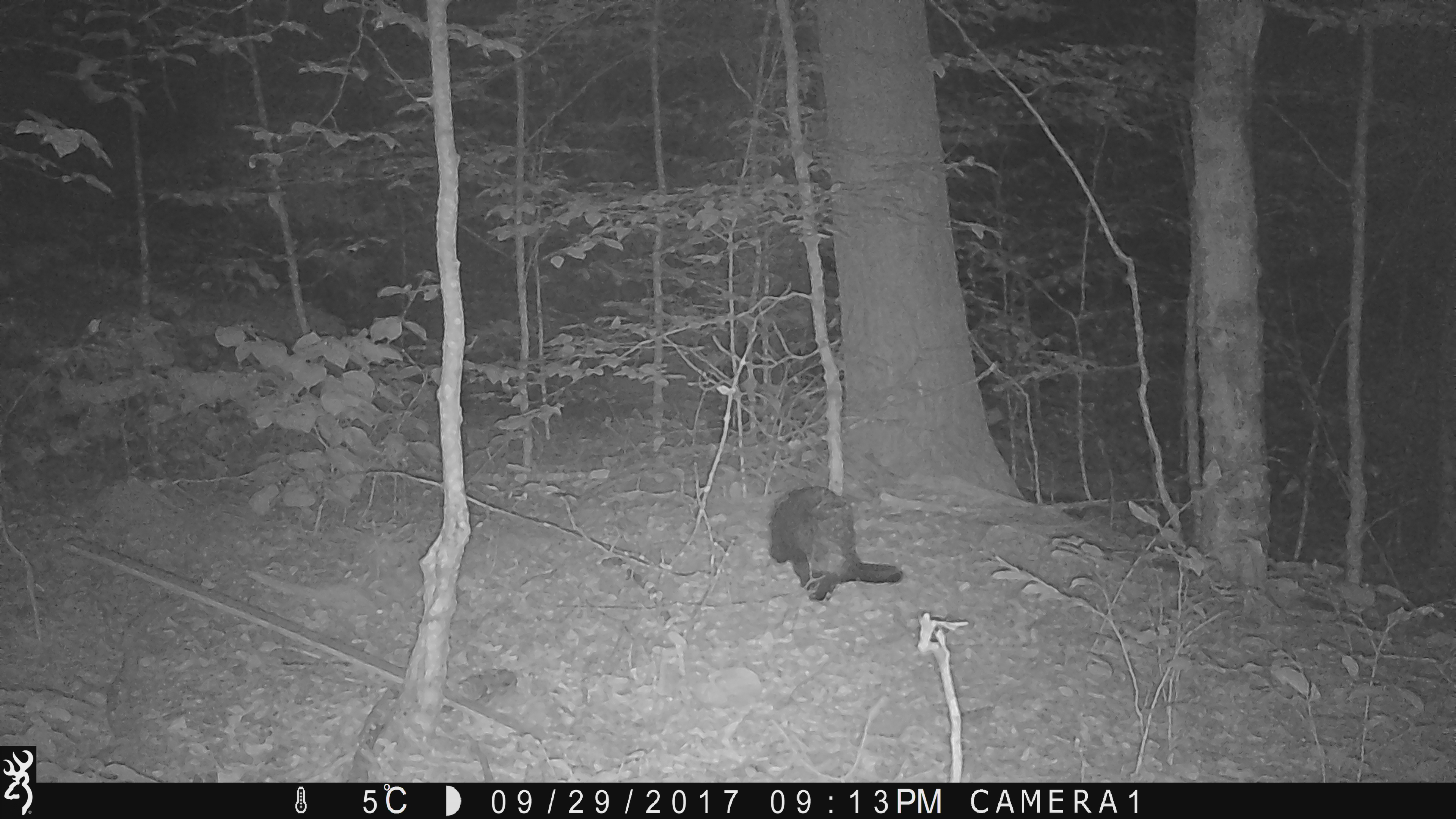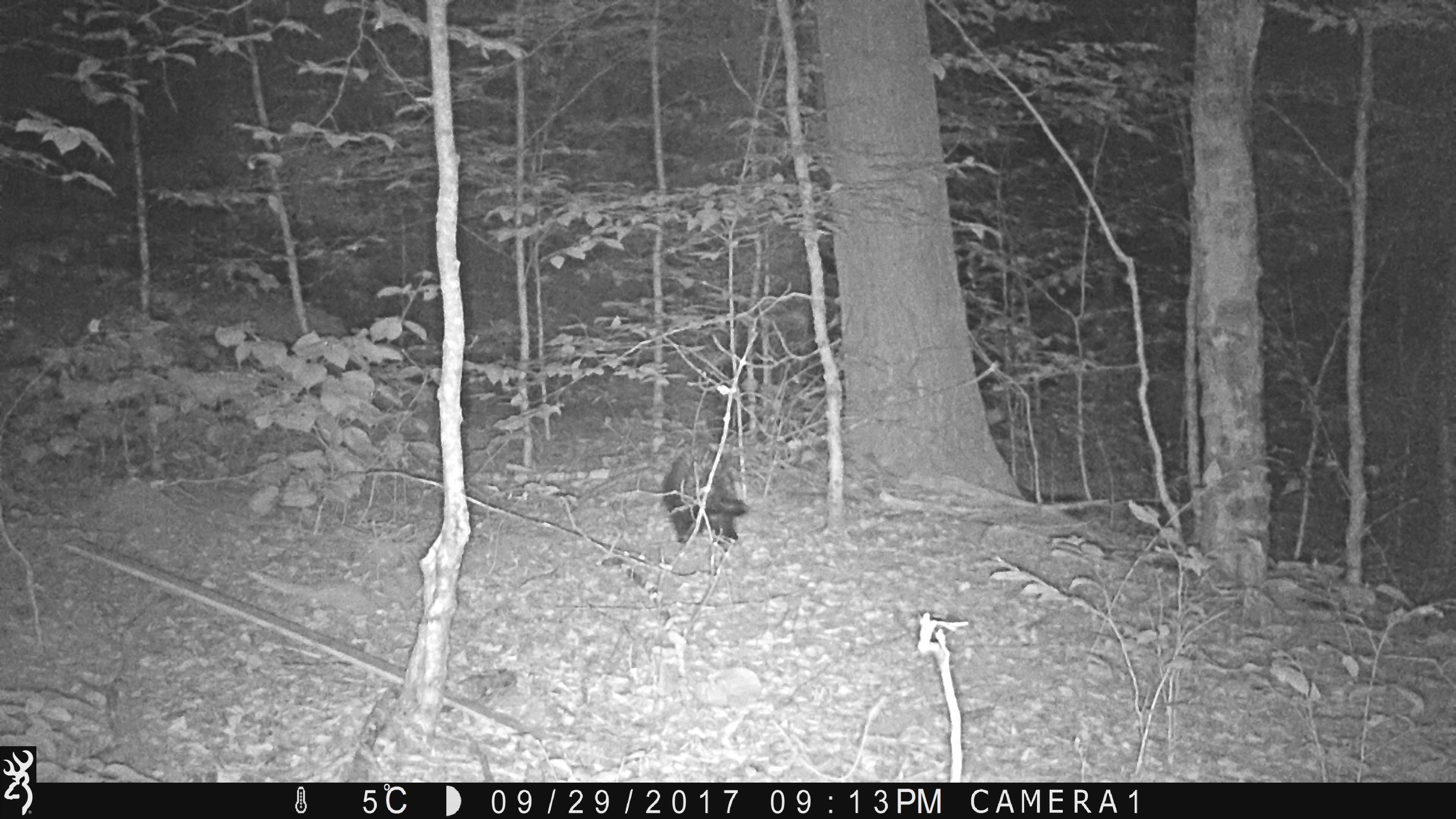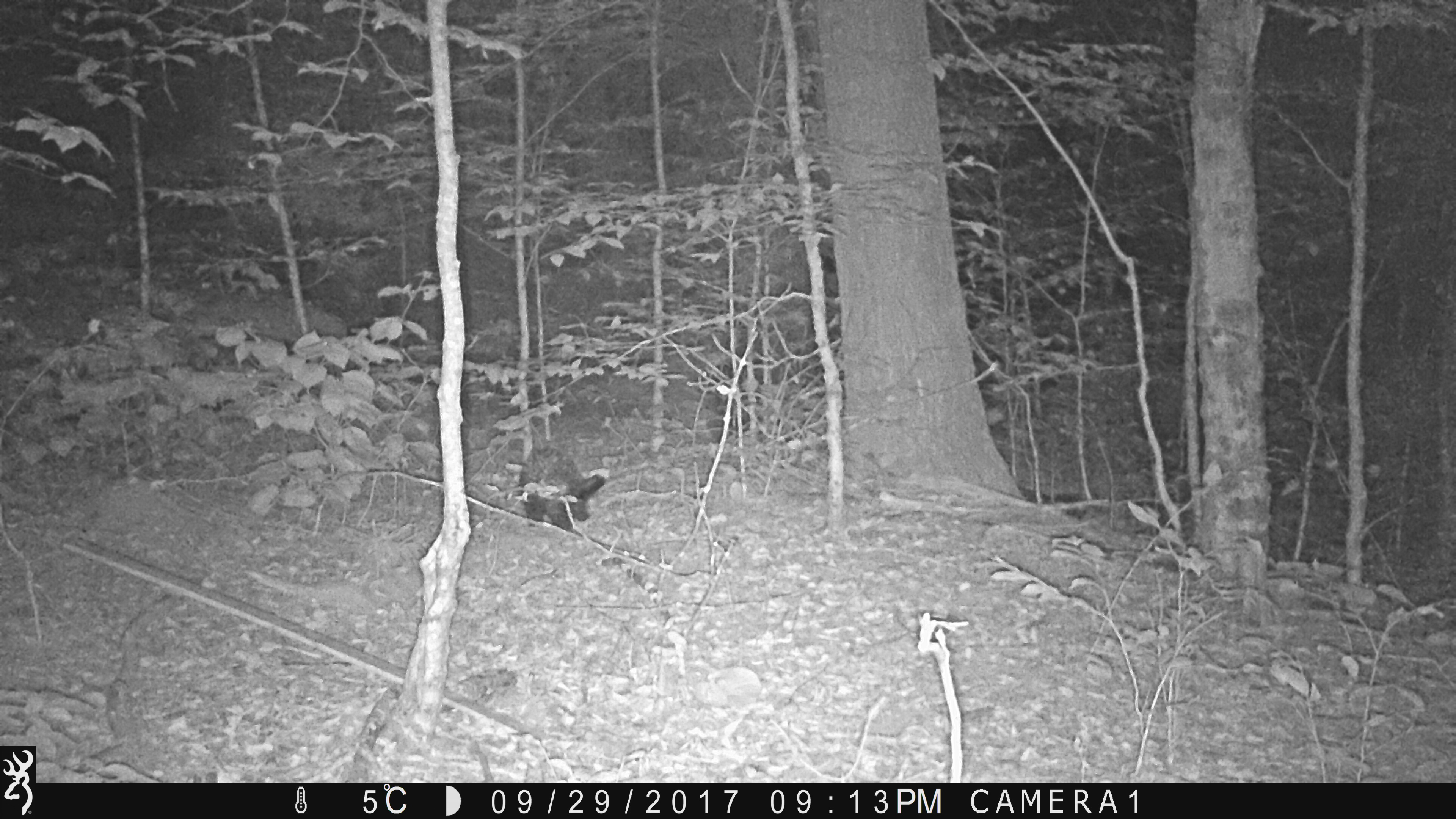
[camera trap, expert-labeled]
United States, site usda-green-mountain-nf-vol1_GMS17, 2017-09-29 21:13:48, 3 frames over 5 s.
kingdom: Animalia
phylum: Chordata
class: Mammalia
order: Rodentia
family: Erethizontidae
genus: Erethizon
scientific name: Erethizon dorsatum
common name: porcupine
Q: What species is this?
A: Porcupine (Erethizon dorsatum).